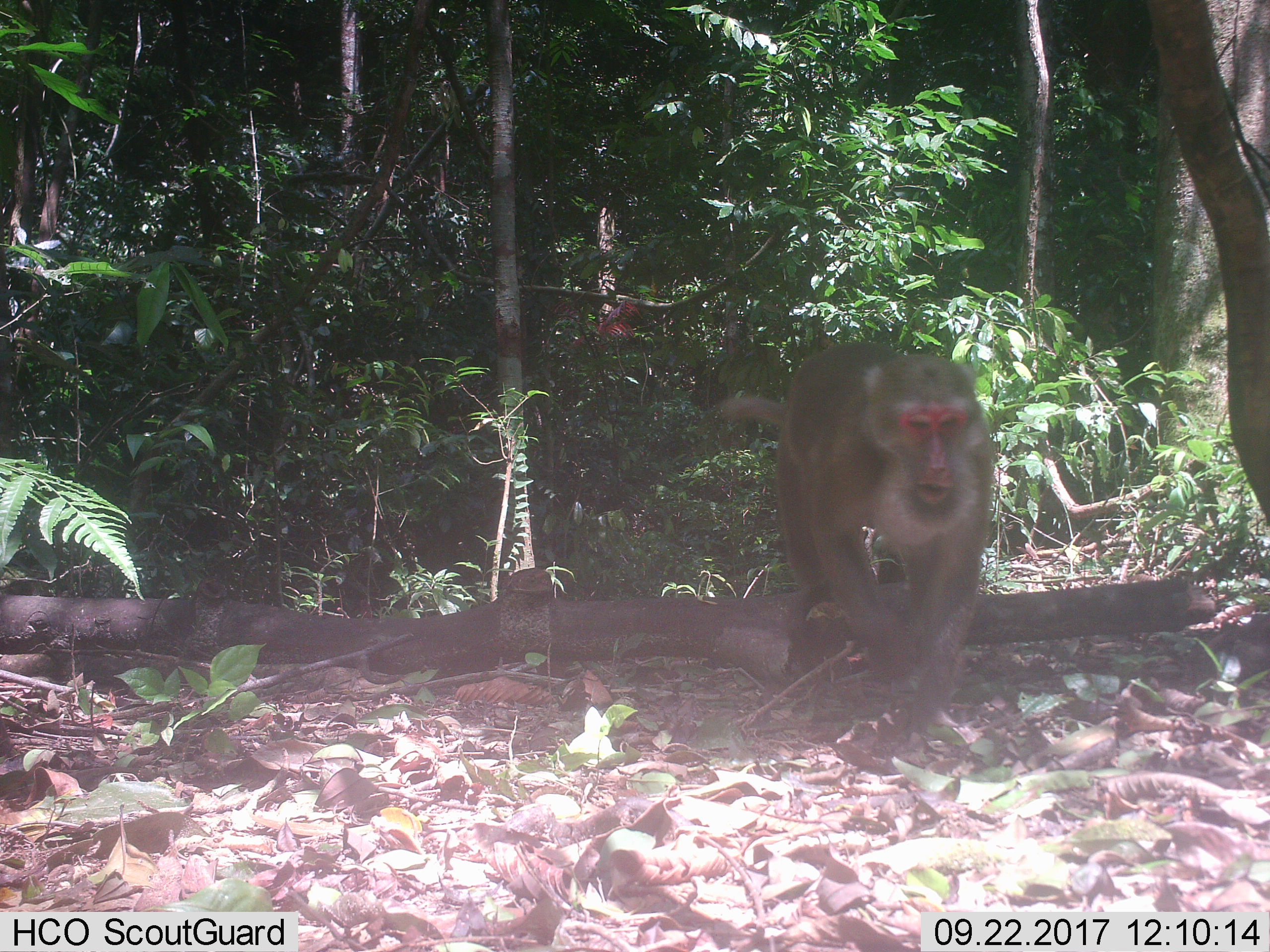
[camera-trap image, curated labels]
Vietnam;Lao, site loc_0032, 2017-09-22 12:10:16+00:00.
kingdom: Animalia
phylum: Chordata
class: Mammalia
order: Primates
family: Cercopithecidae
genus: Macaca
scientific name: Macaca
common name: macaques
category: assam or rhesus macaque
Assam or rhesus macaque (macaques) (Macaca). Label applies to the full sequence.